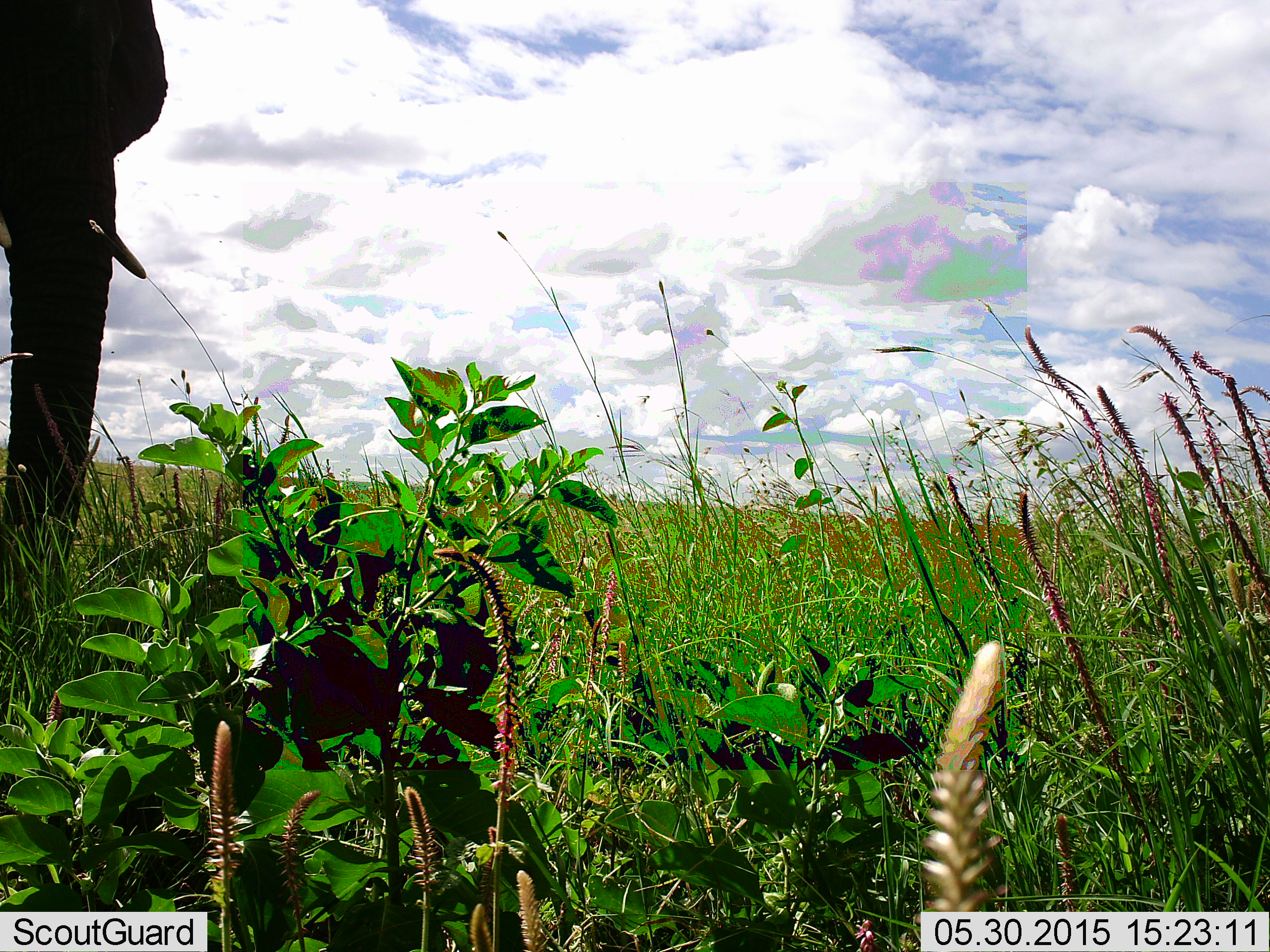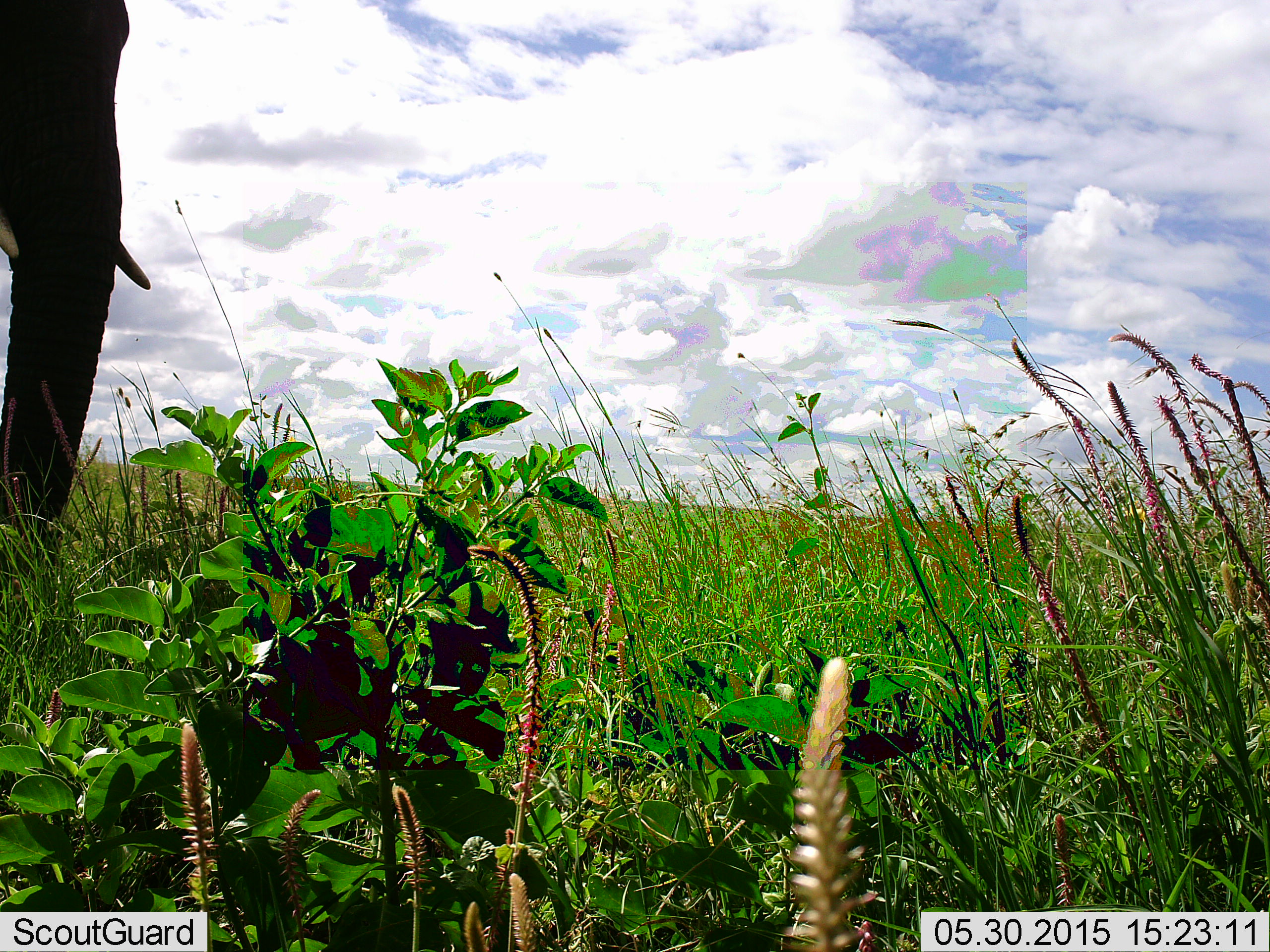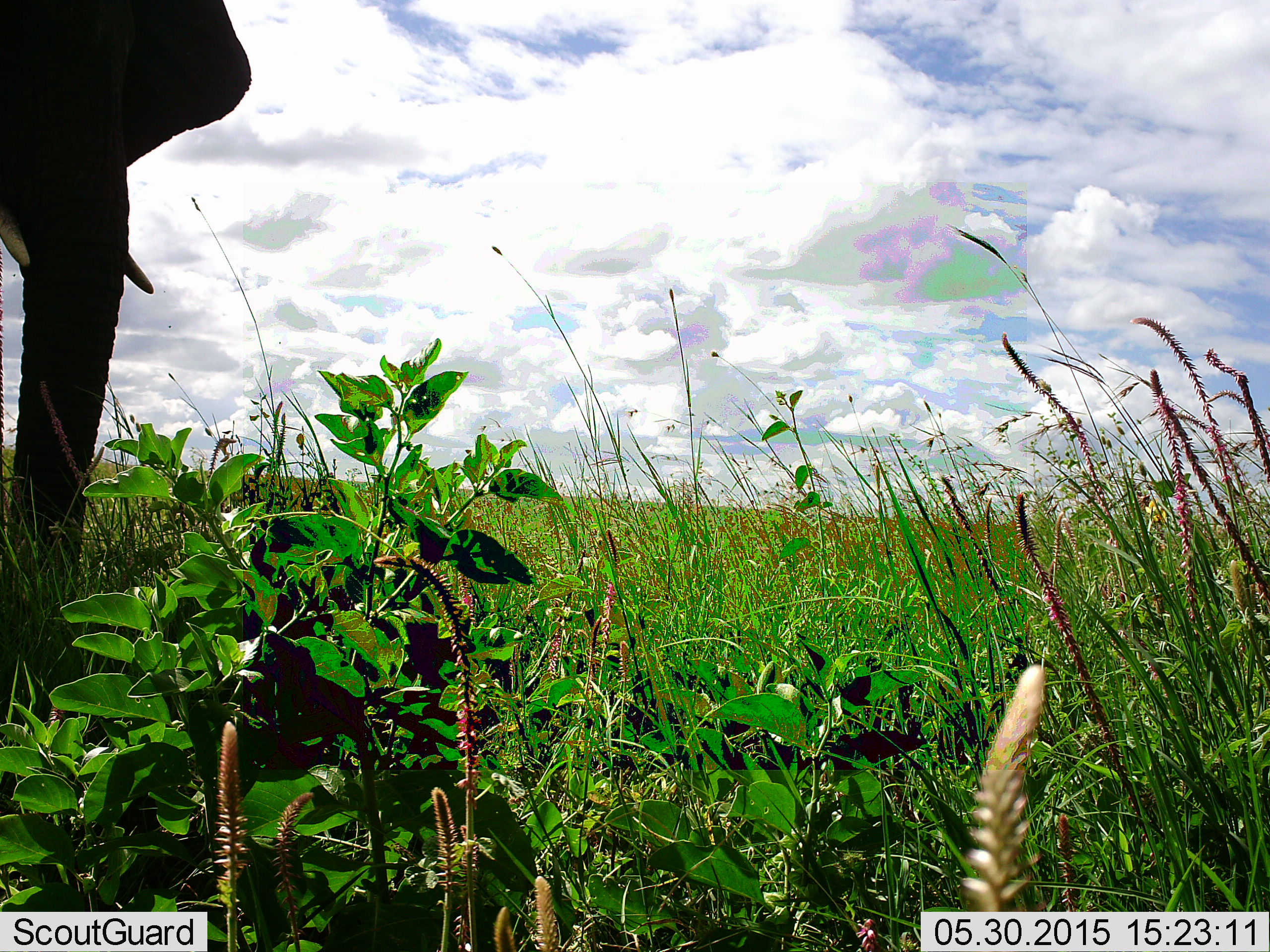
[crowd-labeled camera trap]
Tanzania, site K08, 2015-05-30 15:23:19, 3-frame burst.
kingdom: Animalia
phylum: Chordata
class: Mammalia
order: Proboscidea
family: Elephantidae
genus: Loxodonta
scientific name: Loxodonta africana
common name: african bush elephant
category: elephant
Elephant (african bush elephant) (Loxodonta africana), count 1. Behavior (volunteer vote fractions): standing 80%, resting 0%, moving 0%, interacting 0%. Young present (vote fraction): 0%. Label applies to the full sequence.